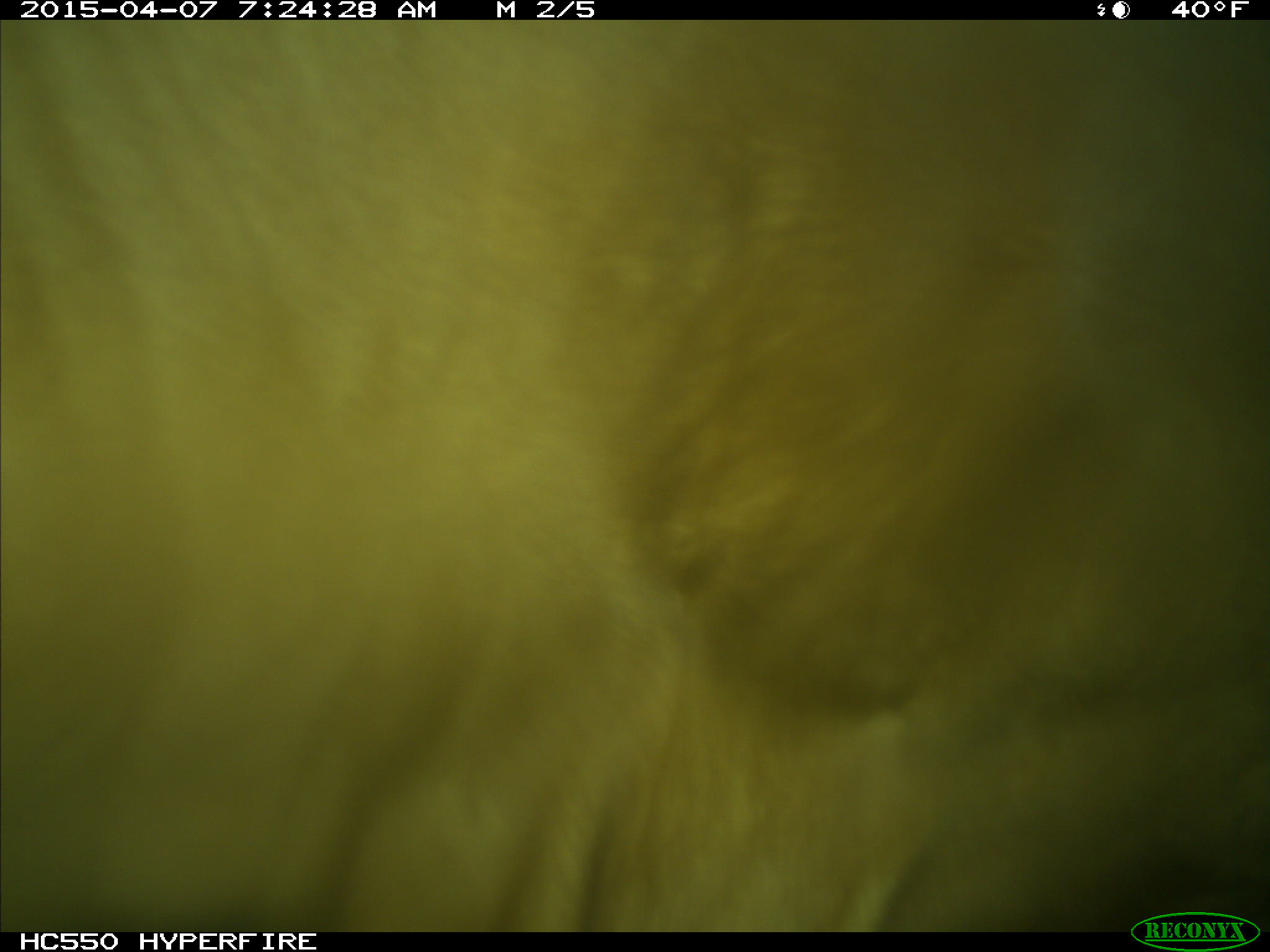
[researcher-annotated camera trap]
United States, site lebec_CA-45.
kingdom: Animalia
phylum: Chordata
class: Mammalia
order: Artiodactyla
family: Bovidae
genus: Bos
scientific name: Bos taurus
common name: domestic cow